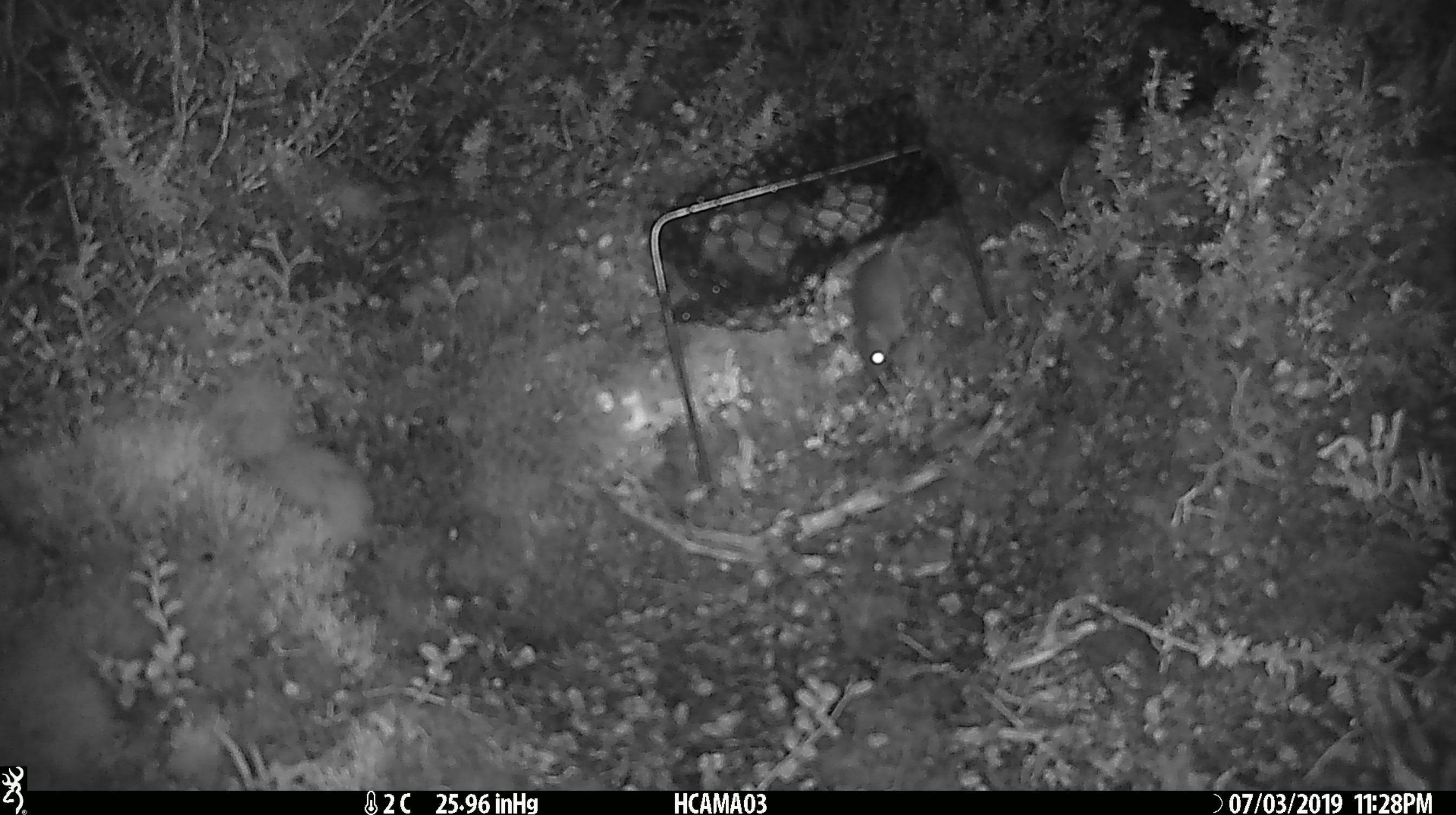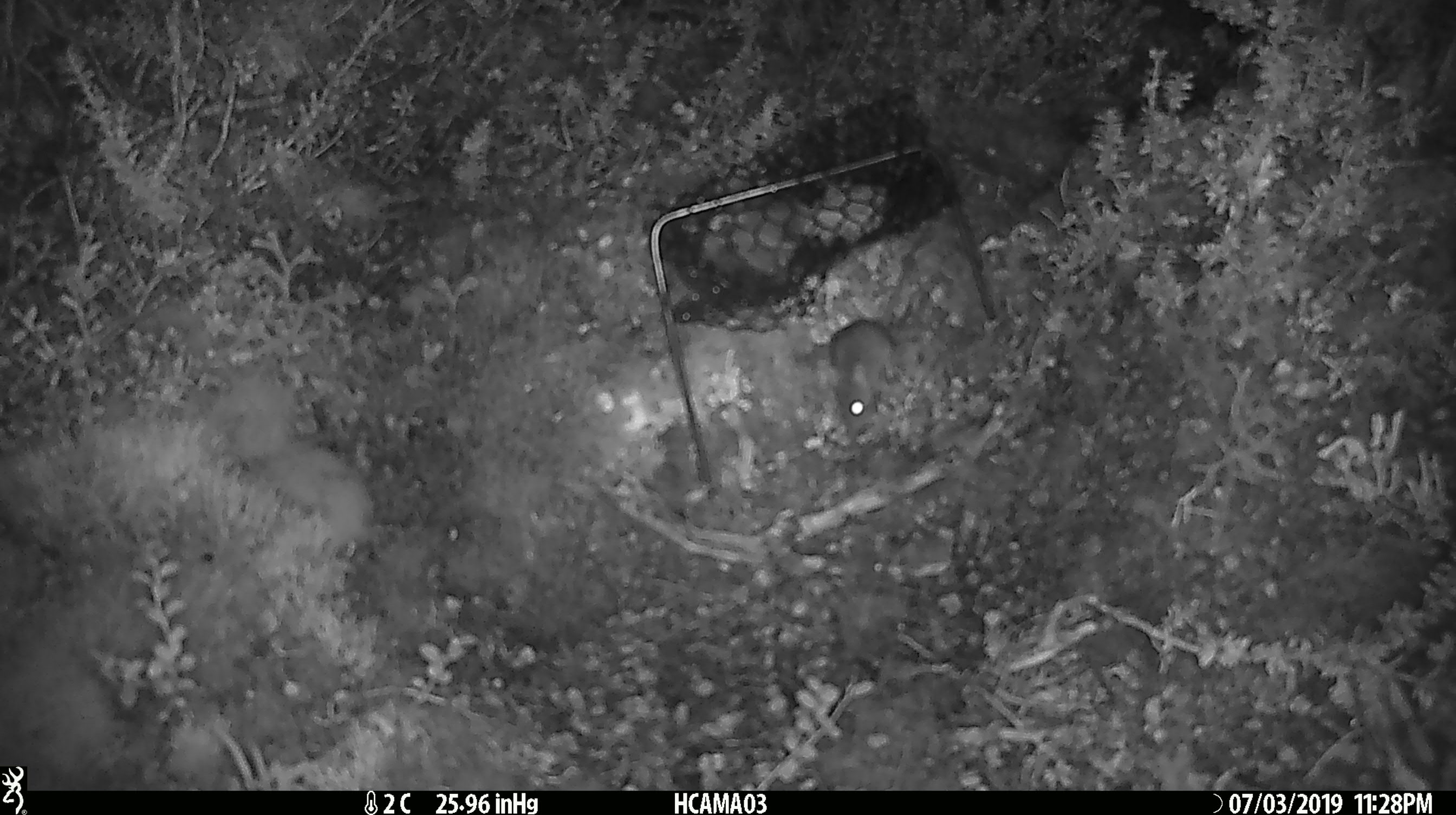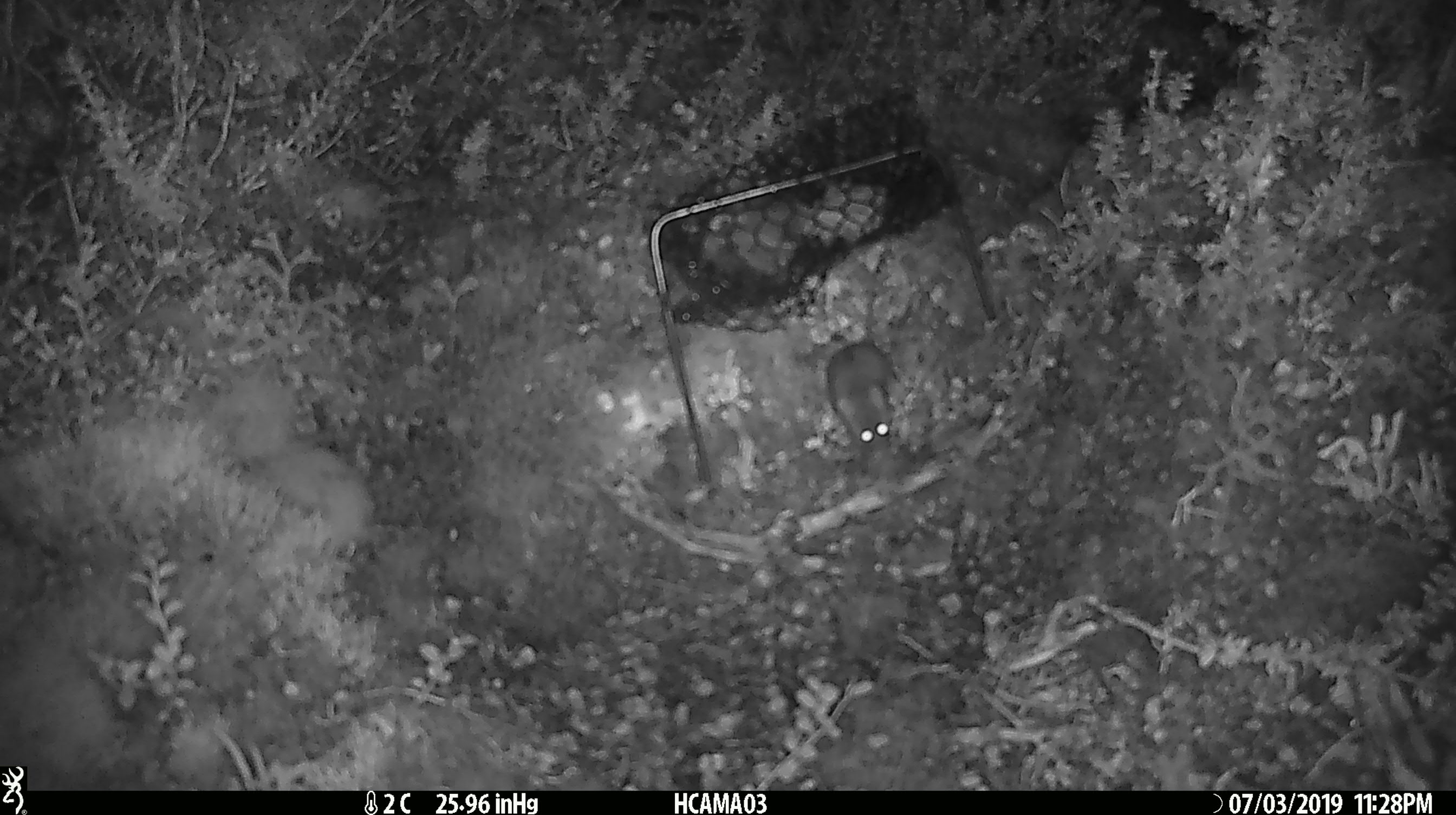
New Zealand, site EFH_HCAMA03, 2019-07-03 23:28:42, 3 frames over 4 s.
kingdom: Animalia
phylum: Chordata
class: Mammalia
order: Rodentia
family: Muridae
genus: Mus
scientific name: Mus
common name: mouse